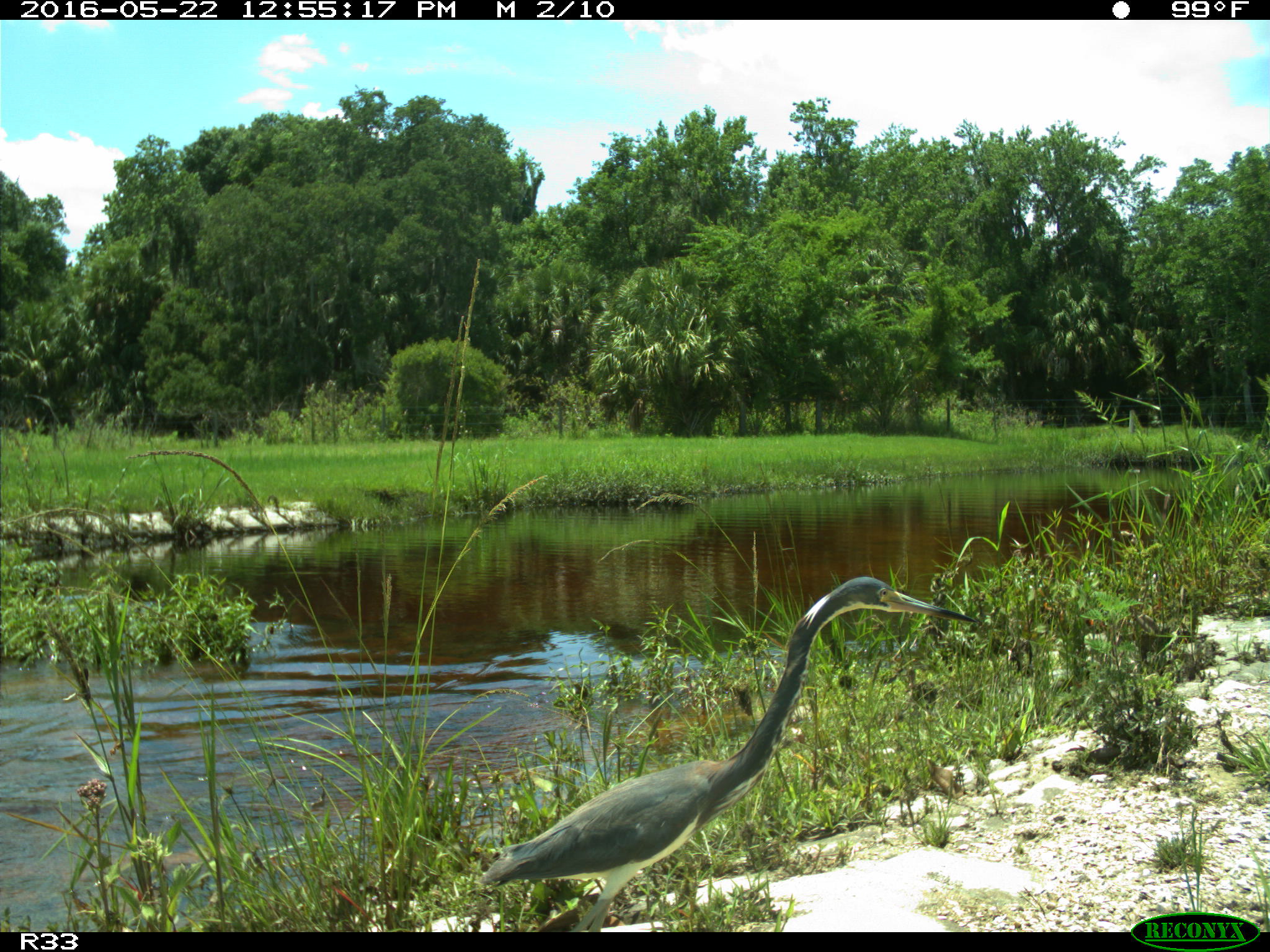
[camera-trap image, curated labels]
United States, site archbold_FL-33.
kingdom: Animalia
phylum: Chordata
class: Aves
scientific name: Aves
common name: birds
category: unidentified bird